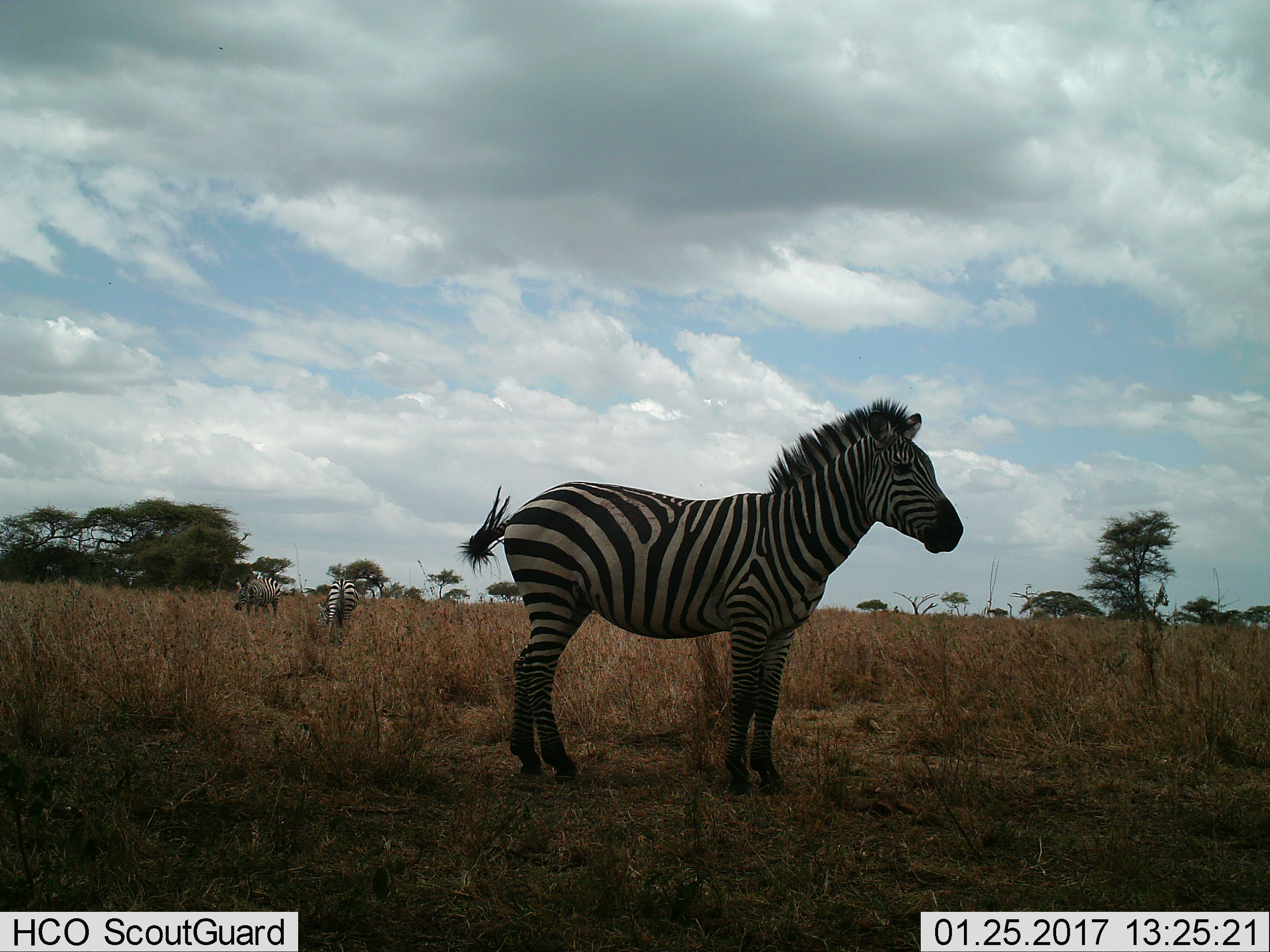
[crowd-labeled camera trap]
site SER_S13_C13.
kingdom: Animalia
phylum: Chordata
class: Mammalia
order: Perissodactyla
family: Equidae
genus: Equus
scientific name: Equus quagga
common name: plains zebra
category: zebraplains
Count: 3.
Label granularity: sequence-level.